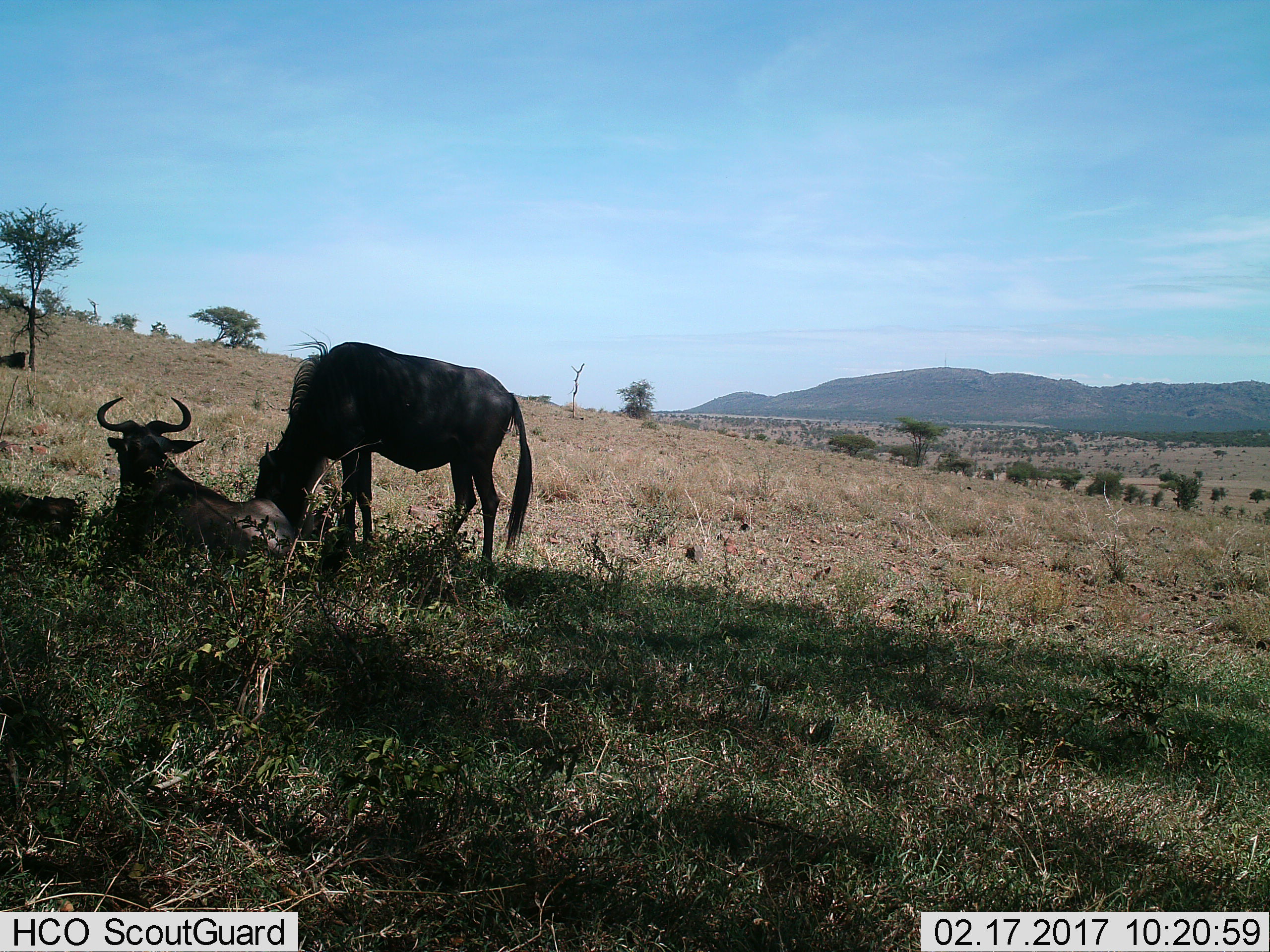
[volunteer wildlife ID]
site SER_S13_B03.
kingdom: Animalia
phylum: Chordata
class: Mammalia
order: Artiodactyla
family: Bovidae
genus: Connochaetes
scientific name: Connochaetes taurinus taurinus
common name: blue wildebeest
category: wildebeestblue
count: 3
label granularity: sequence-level